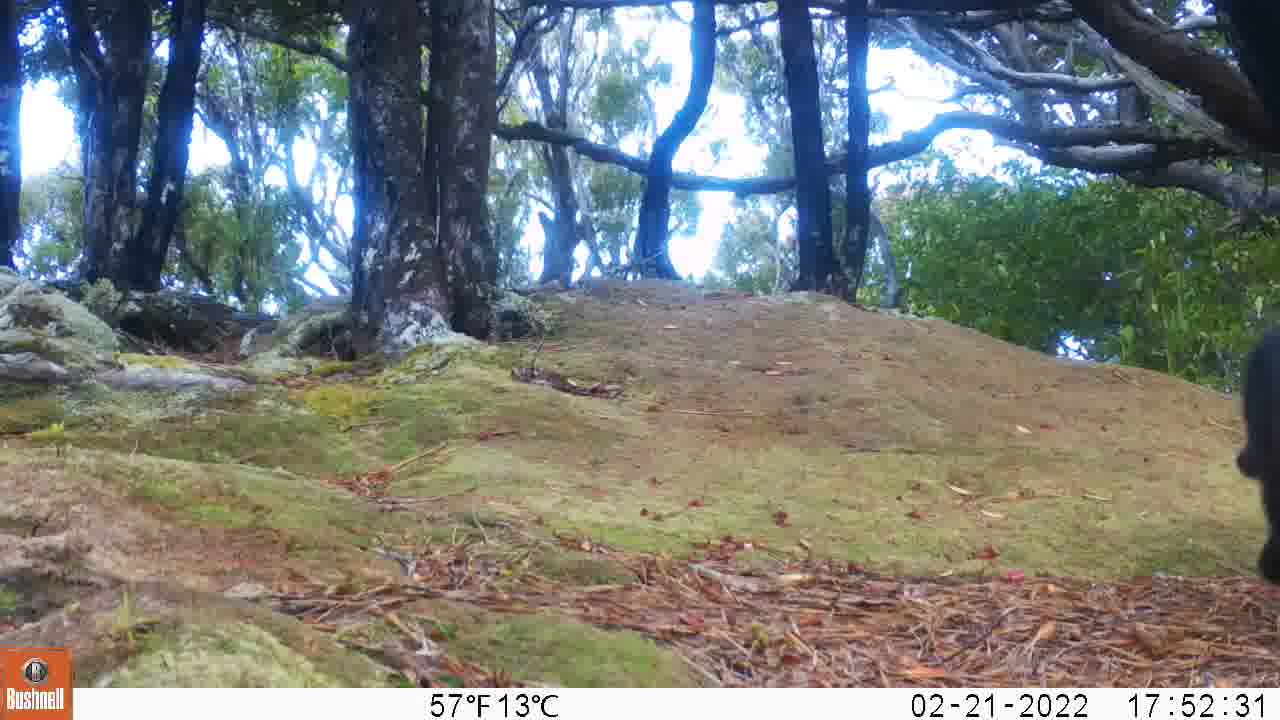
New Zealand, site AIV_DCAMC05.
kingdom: Animalia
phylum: Chordata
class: Mammalia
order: Carnivora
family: Felidae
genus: Felis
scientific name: Felis catus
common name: domestic cat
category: cat